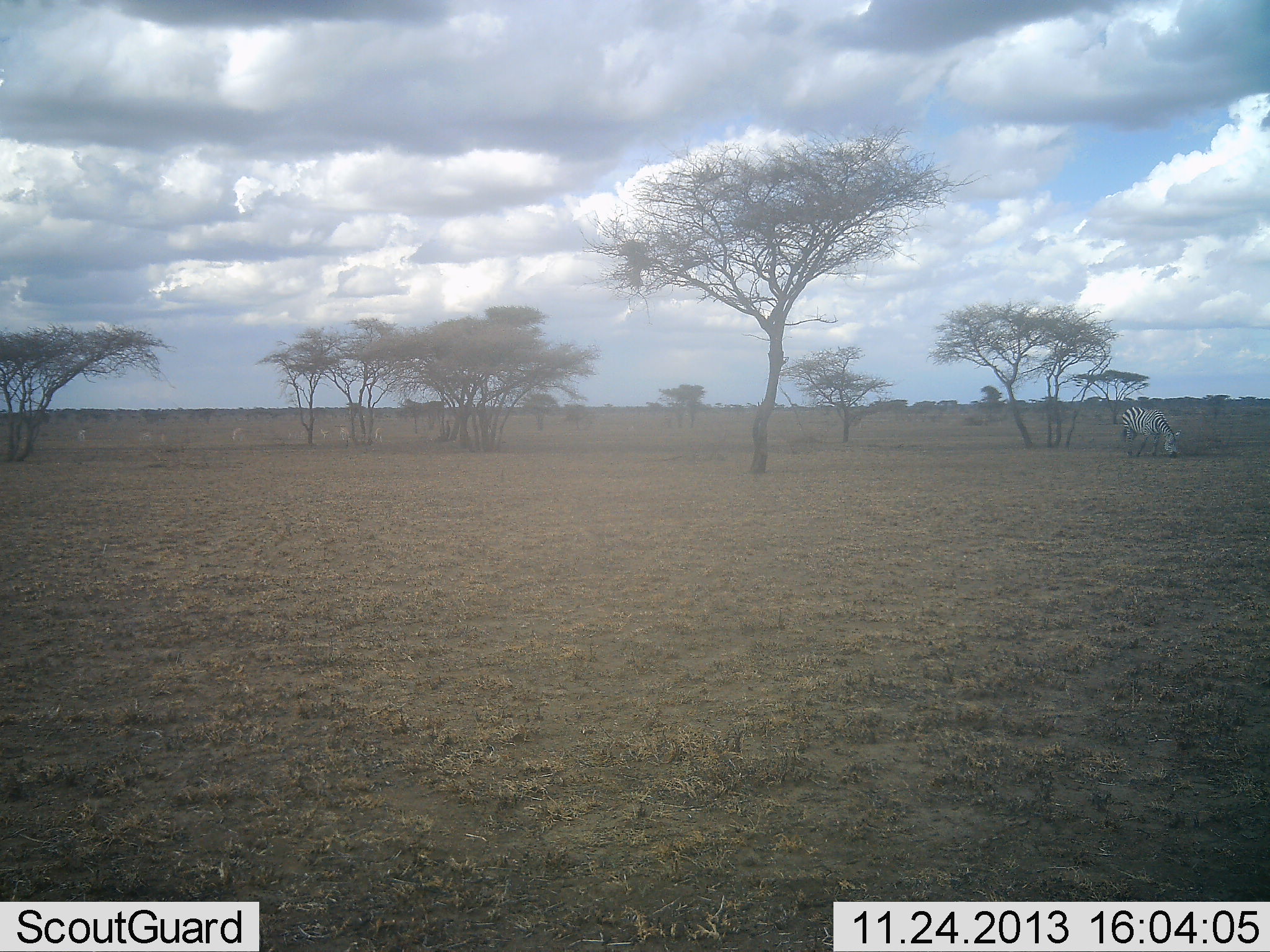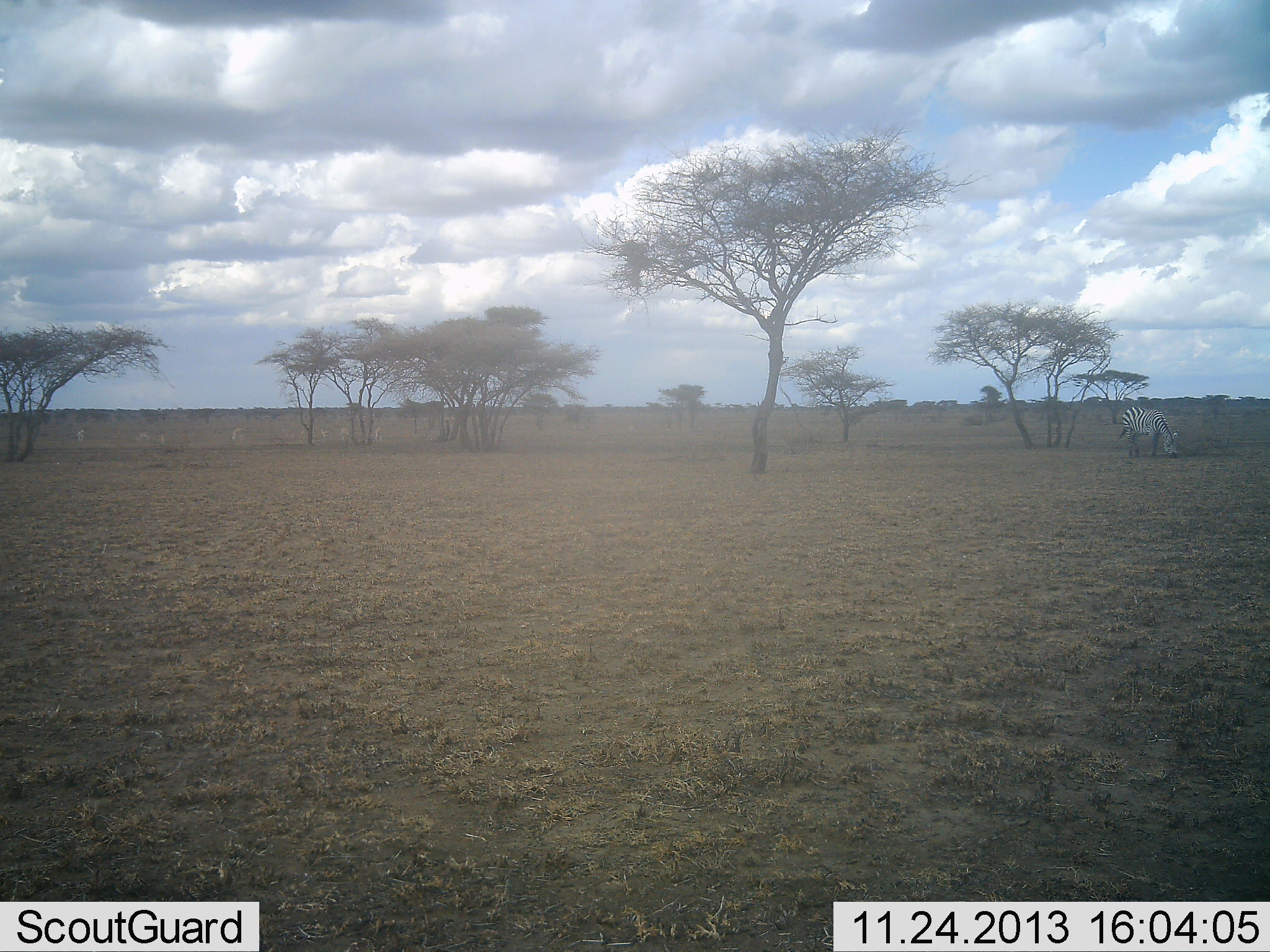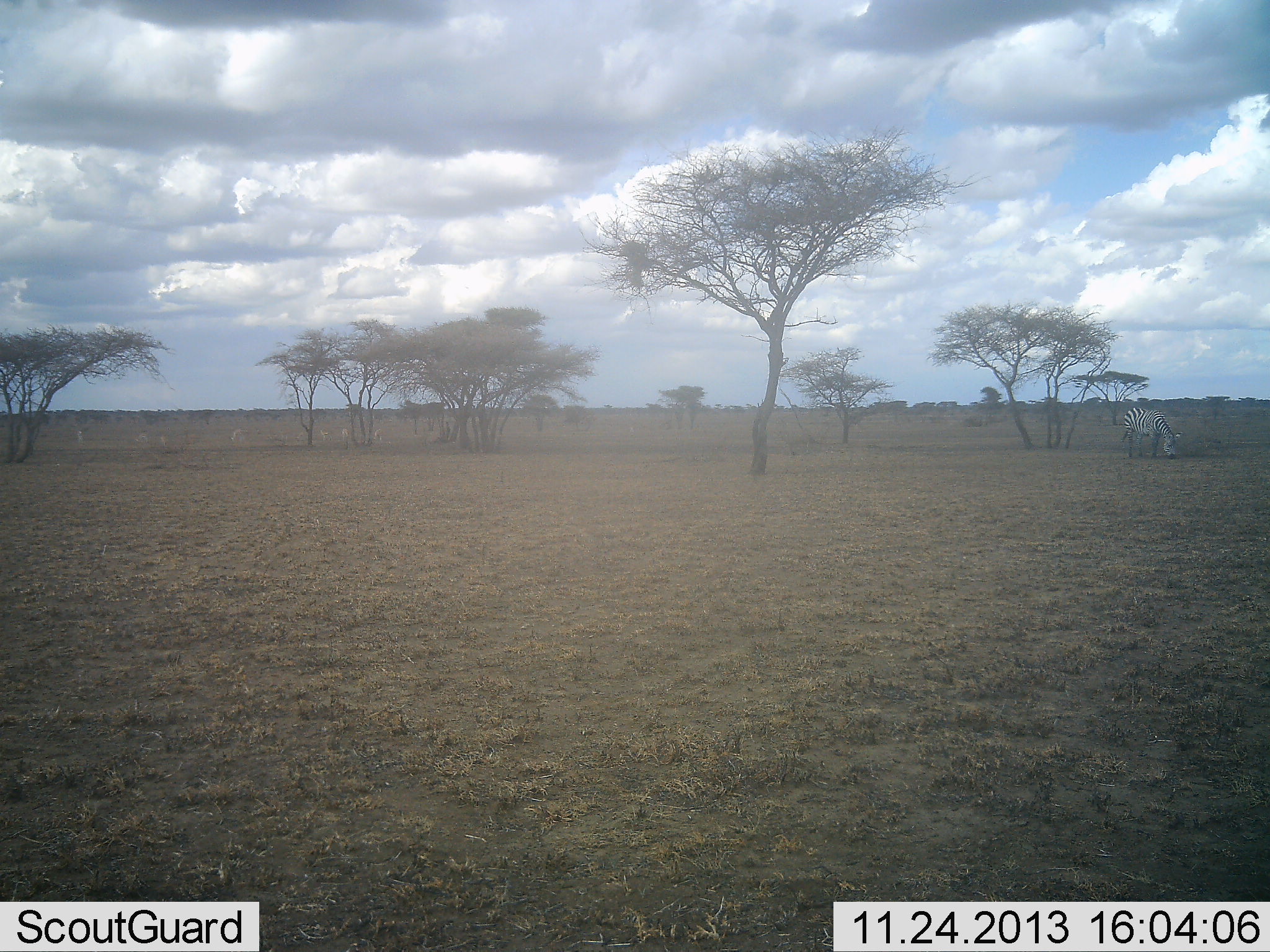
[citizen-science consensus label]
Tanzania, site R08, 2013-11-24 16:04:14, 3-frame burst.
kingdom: Animalia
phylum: Chordata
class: Mammalia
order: Perissodactyla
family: Equidae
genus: Equus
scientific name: Equus quagga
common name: plains zebra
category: zebra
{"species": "zebra (plains zebra) (Equus quagga)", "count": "1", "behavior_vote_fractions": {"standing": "17%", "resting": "0%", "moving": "0%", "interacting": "0%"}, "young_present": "0%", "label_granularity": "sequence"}